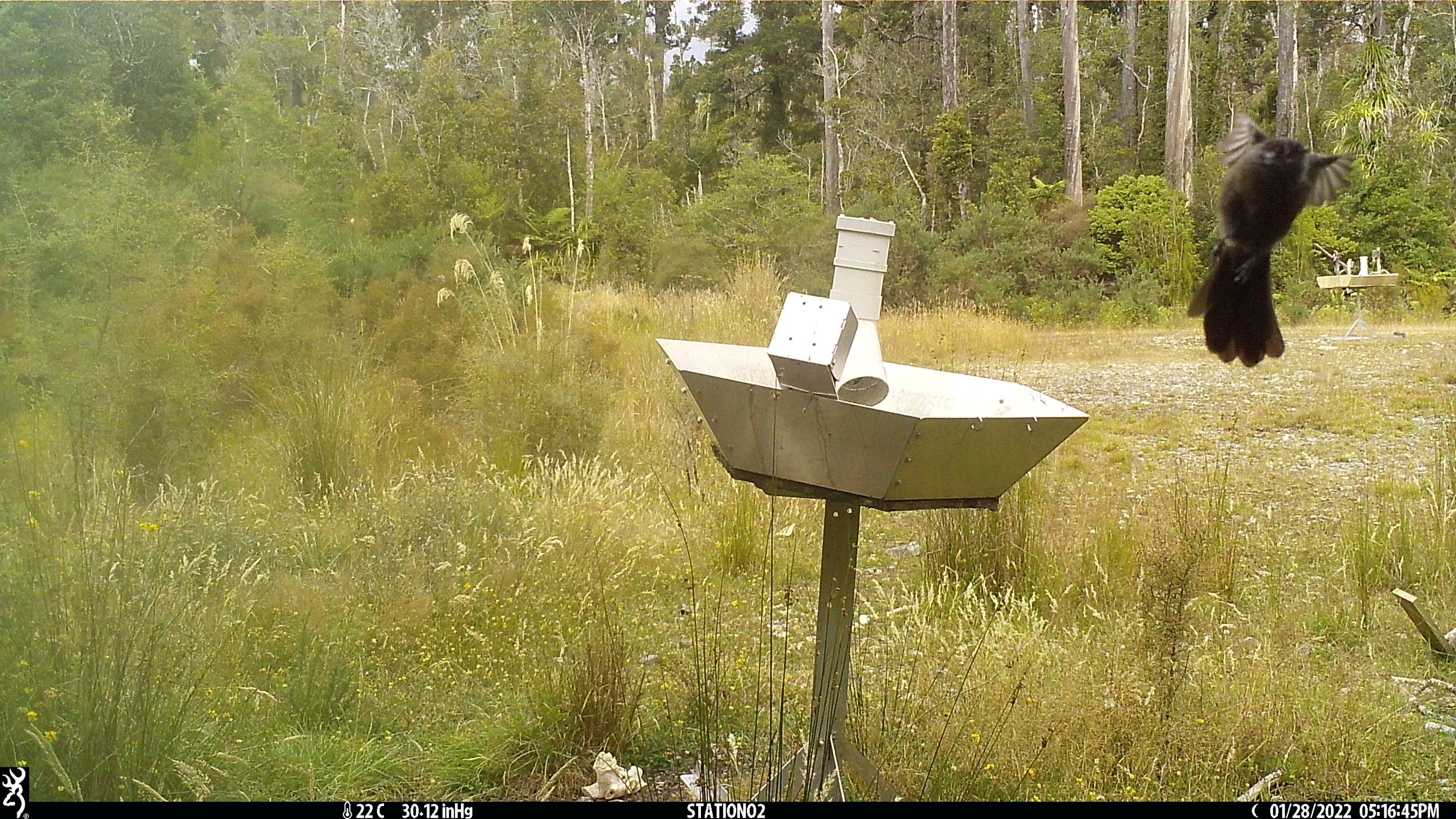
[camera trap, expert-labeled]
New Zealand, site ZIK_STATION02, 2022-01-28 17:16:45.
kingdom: Animalia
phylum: Chordata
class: Aves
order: Passeriformes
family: Rhipiduridae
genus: Rhipidura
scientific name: Rhipidura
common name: fantails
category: fantail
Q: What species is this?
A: Fantail (fantails) (Rhipidura).